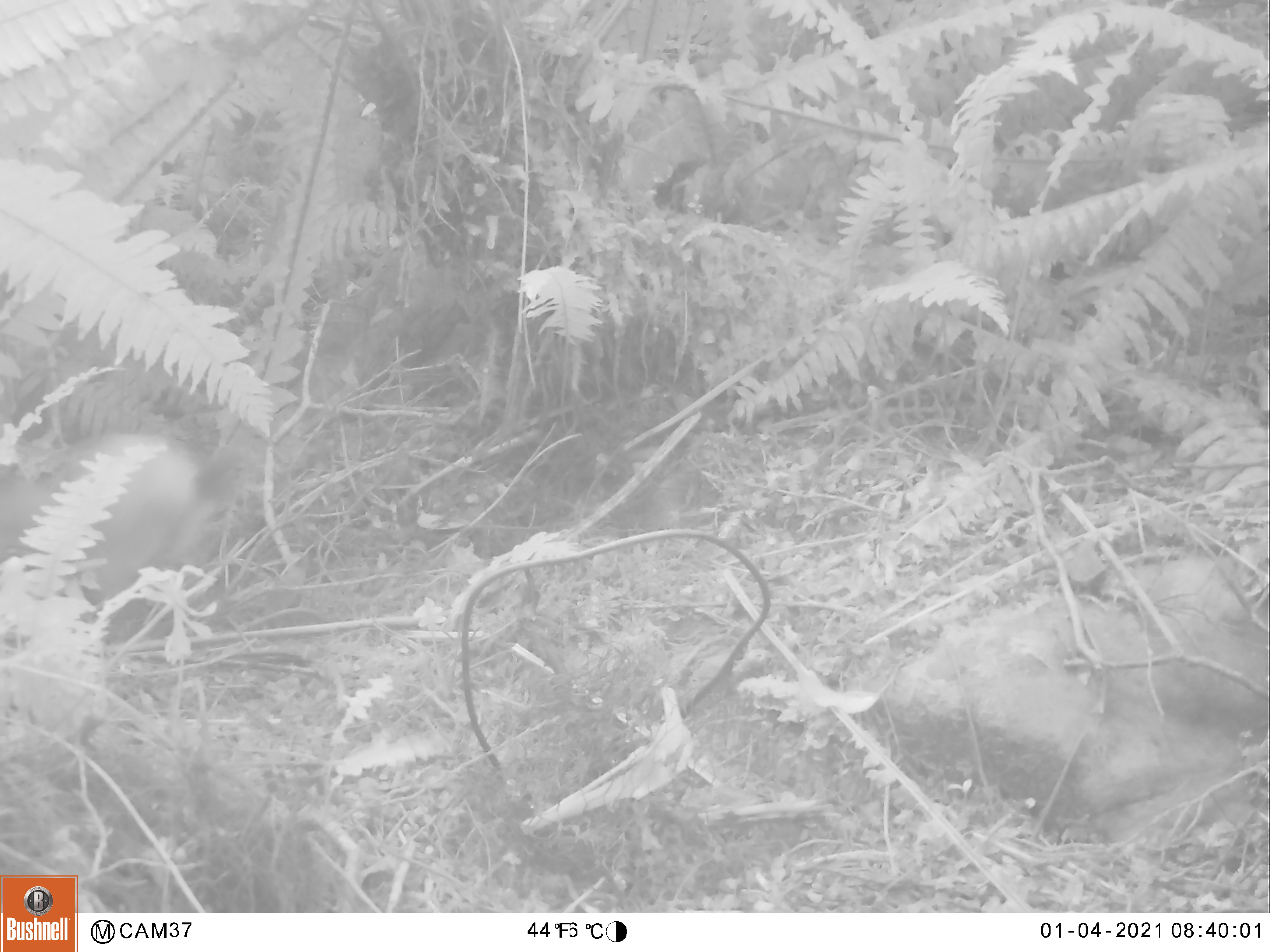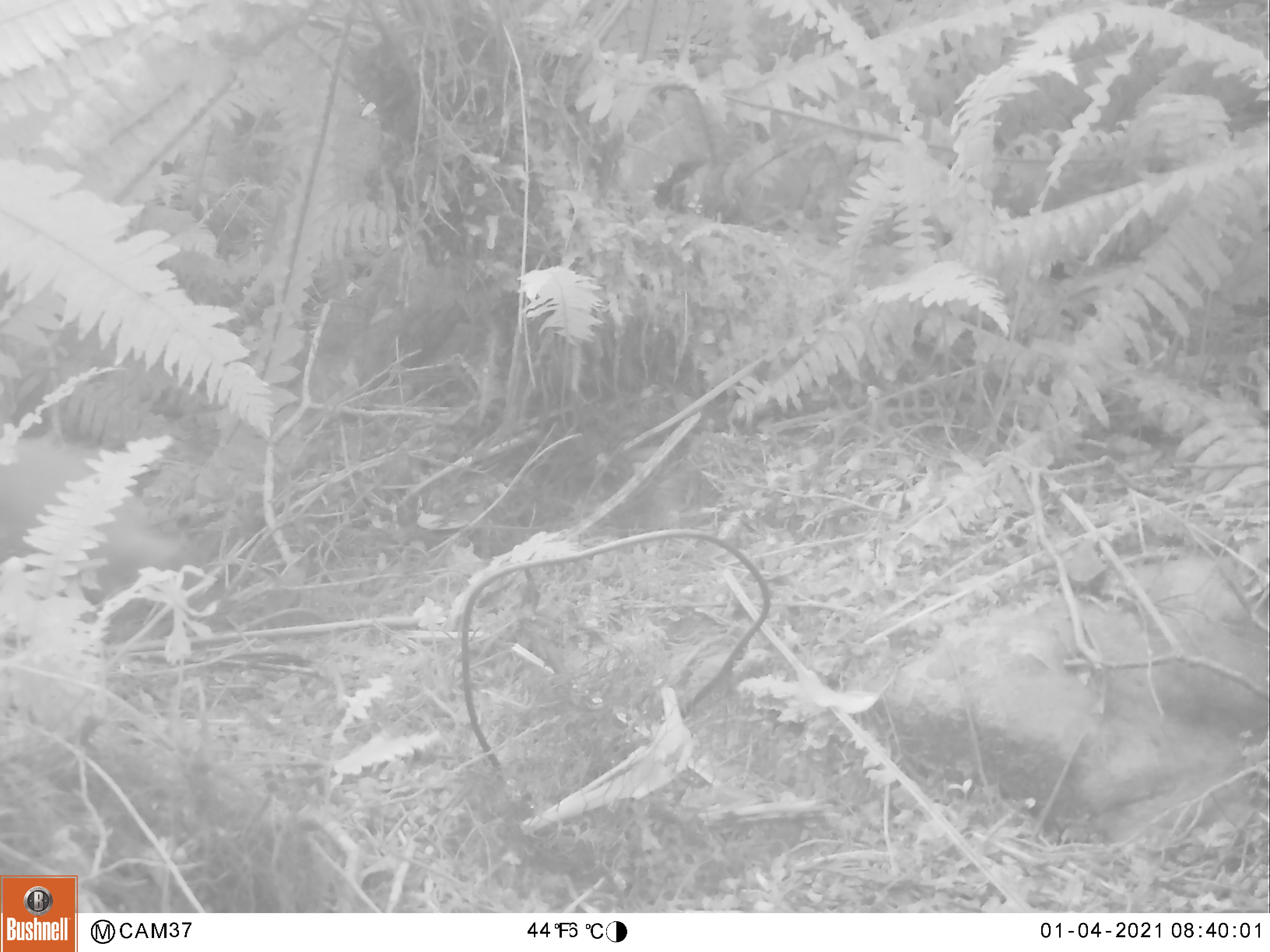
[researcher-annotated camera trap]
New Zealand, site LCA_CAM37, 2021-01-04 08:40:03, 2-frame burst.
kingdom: Animalia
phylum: Chordata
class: Mammalia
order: Diprotodontia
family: Phalangeridae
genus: Trichosurus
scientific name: Trichosurus vulpecula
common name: common brushtail possum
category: possum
Possum (common brushtail possum) (Trichosurus vulpecula).